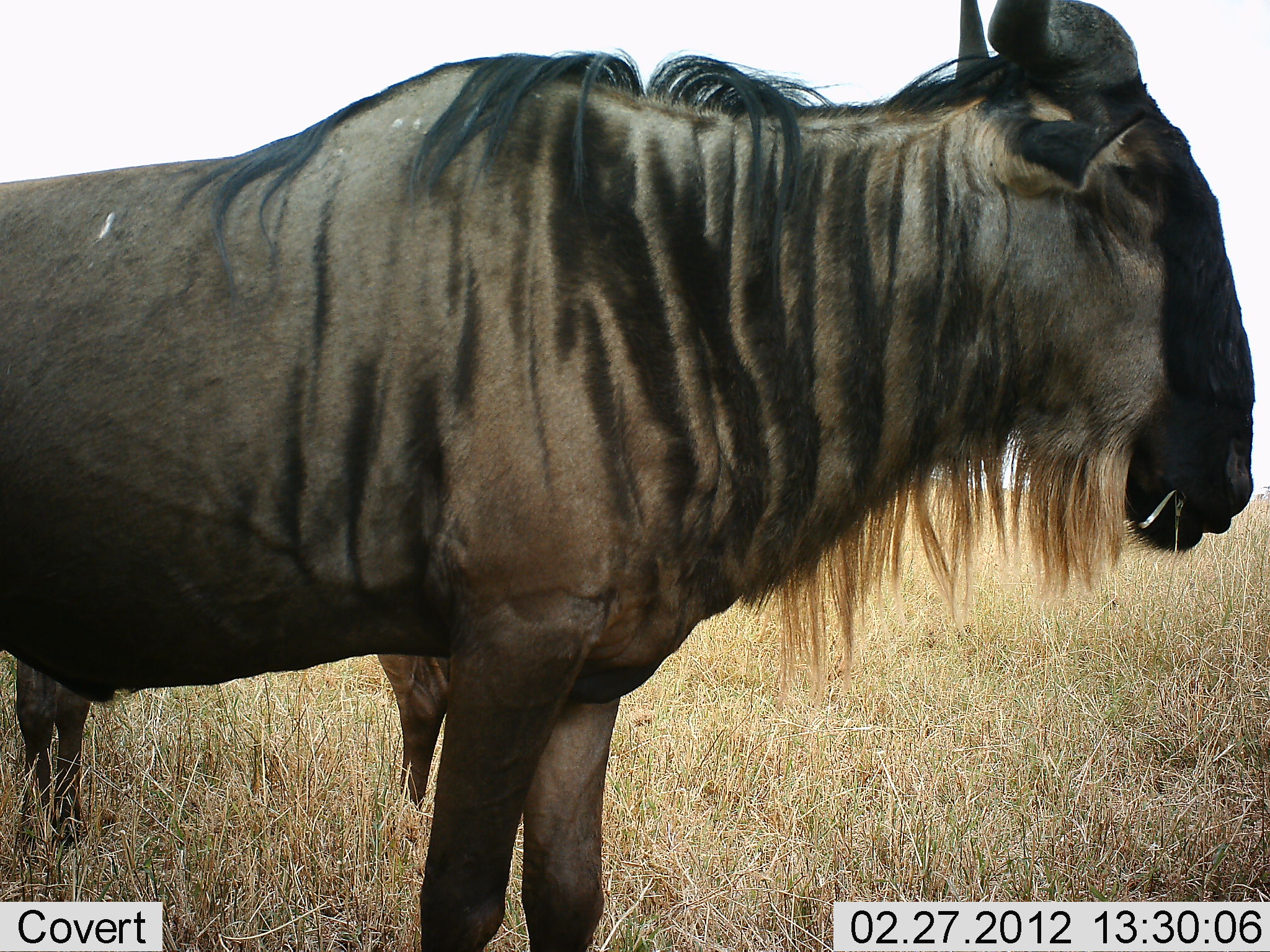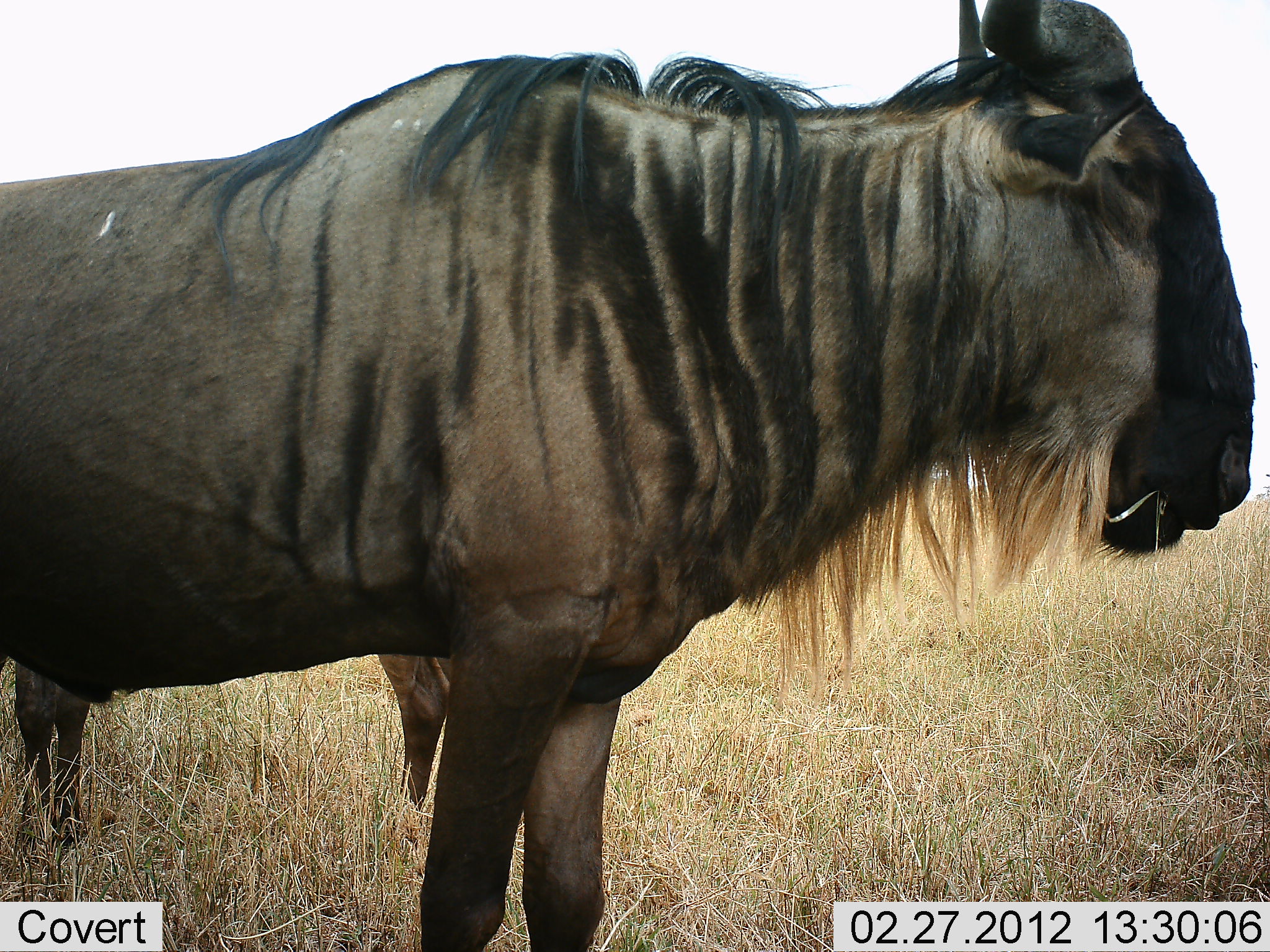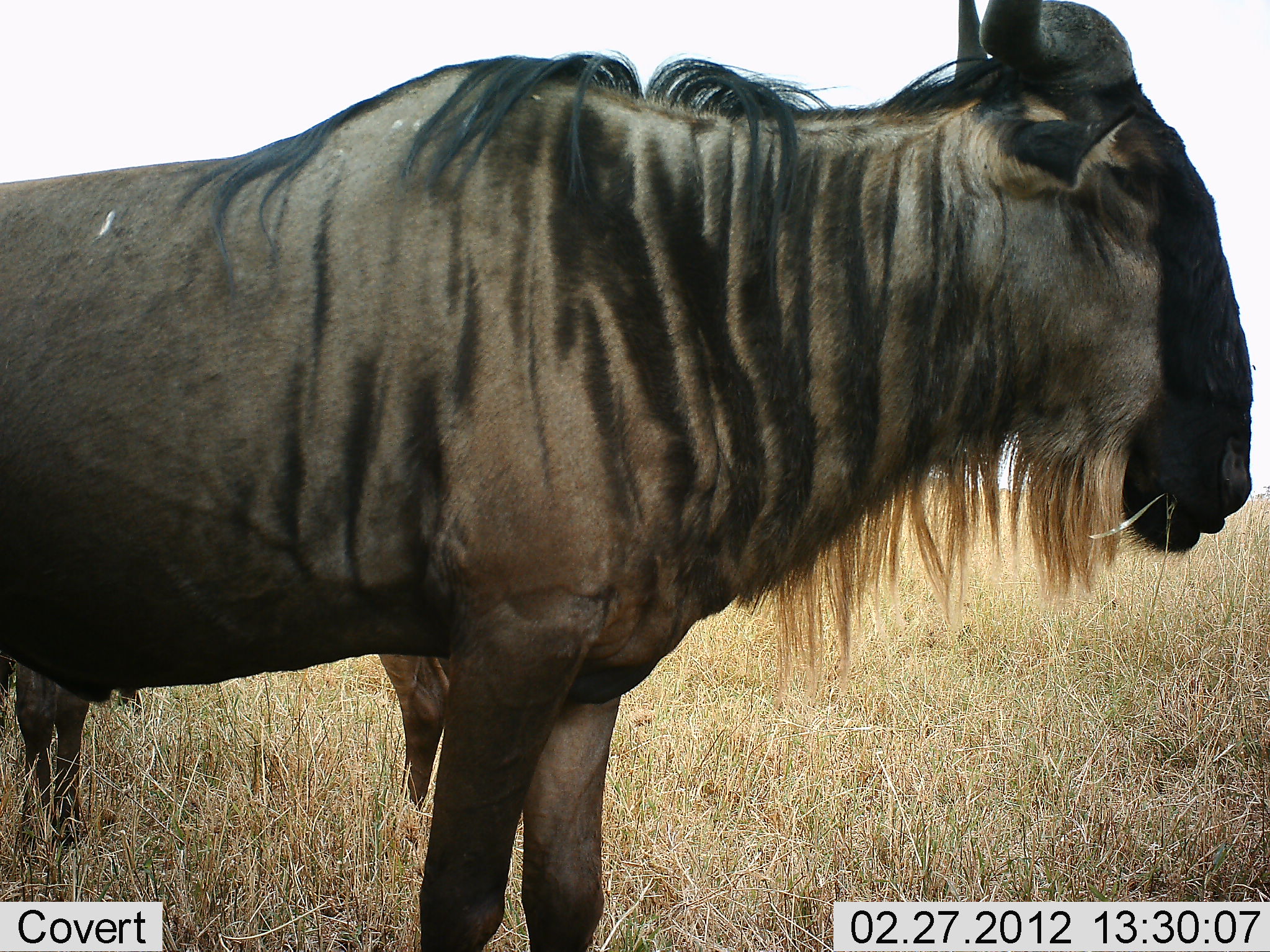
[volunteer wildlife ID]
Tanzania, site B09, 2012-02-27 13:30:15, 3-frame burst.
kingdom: Animalia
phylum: Chordata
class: Mammalia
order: Artiodactyla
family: Bovidae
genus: Connochaetes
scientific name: Connochaetes taurinus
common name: blue wildebeest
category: wildebeest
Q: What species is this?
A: Wildebeest (blue wildebeest) (Connochaetes taurinus).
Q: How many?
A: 2.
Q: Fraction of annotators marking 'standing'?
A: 94%.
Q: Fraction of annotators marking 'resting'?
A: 0%.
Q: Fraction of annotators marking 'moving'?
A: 6%.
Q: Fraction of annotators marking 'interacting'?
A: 0%.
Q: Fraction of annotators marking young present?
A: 19%.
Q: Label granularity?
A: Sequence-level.